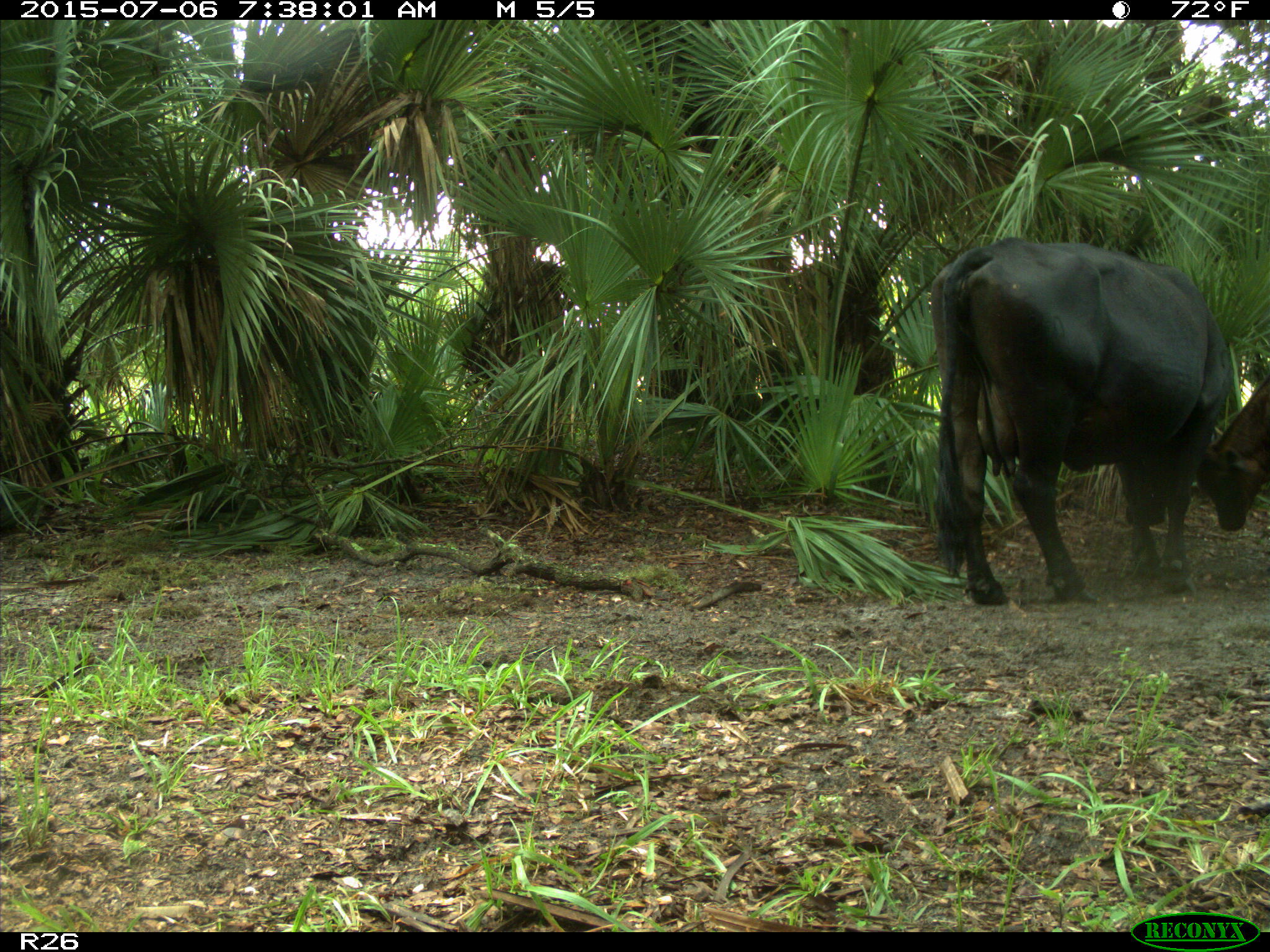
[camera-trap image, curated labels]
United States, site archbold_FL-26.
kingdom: Animalia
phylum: Chordata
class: Mammalia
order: Artiodactyla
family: Bovidae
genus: Bos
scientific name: Bos taurus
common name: domestic cow